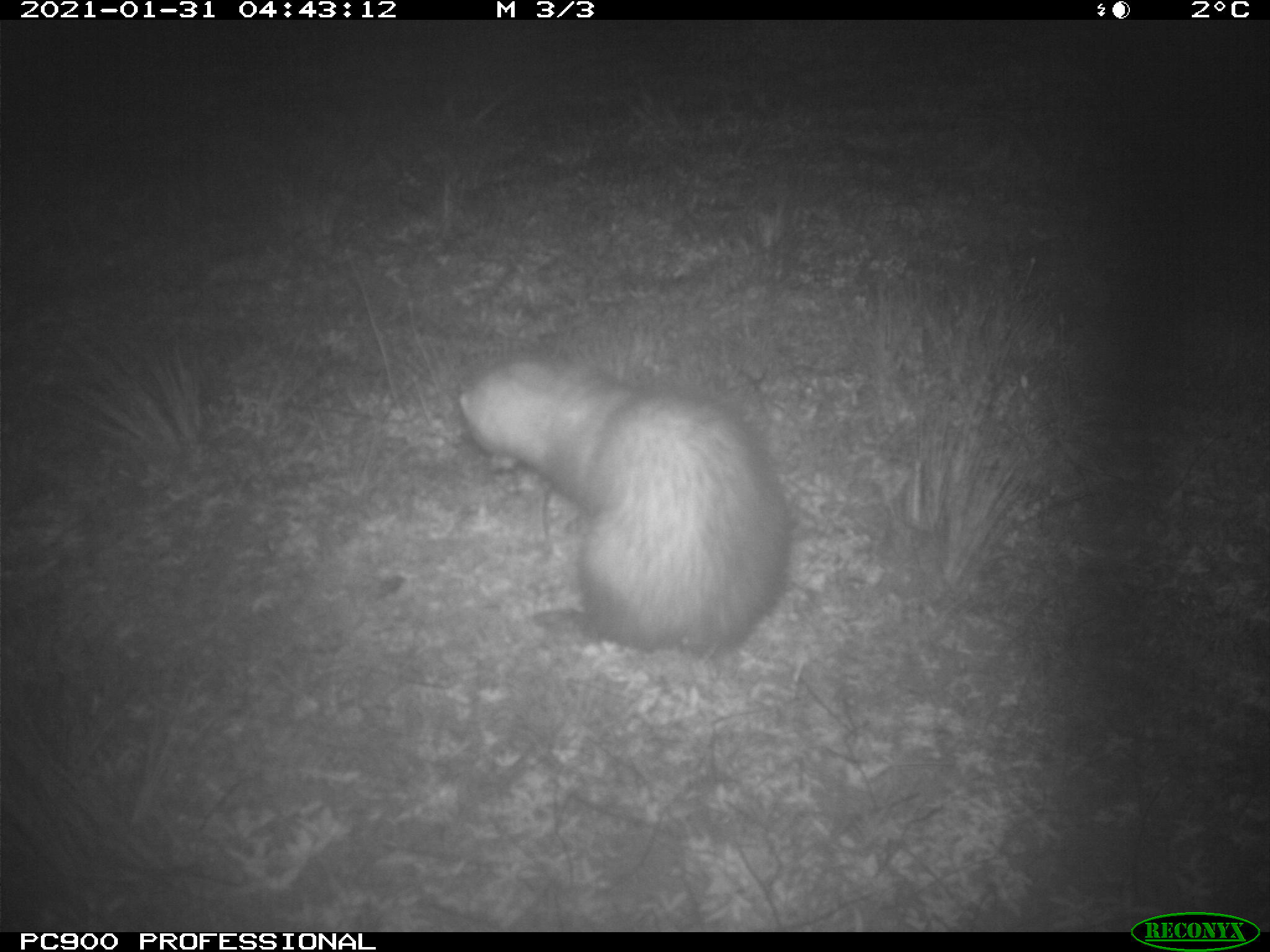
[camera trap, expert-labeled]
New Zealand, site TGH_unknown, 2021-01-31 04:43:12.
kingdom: Animalia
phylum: Chordata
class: Mammalia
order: Carnivora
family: Mustelidae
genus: Mustela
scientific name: Mustela furo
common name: ferret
Ferret (Mustela furo).